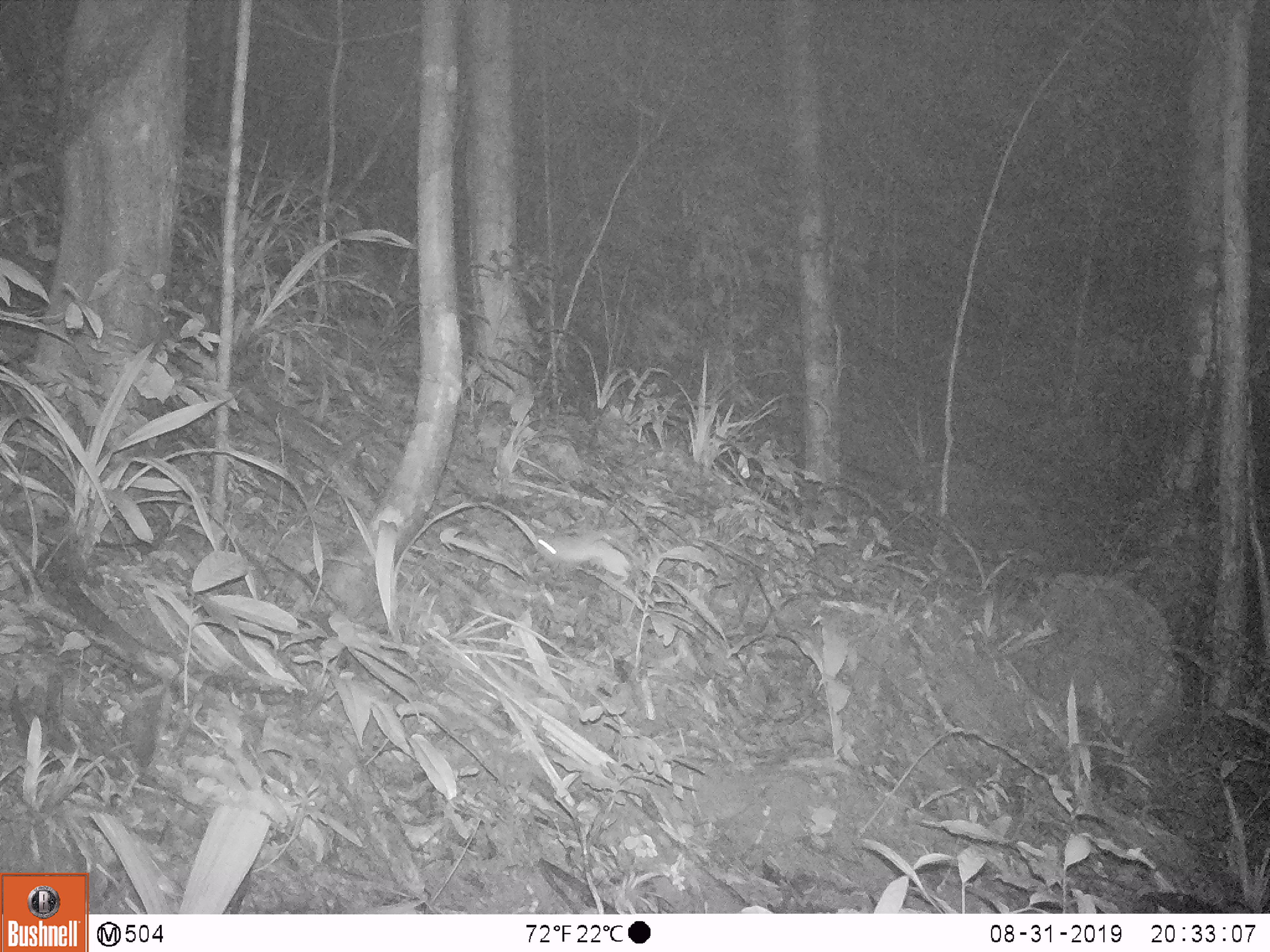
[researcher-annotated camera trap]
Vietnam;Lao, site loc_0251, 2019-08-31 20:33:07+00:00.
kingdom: Animalia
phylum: Chordata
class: Mammalia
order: Rodentia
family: Muridae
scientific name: Muridae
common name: old-world mice and rats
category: unidentified murid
Unidentified murid (old-world mice and rats) (Muridae). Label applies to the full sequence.